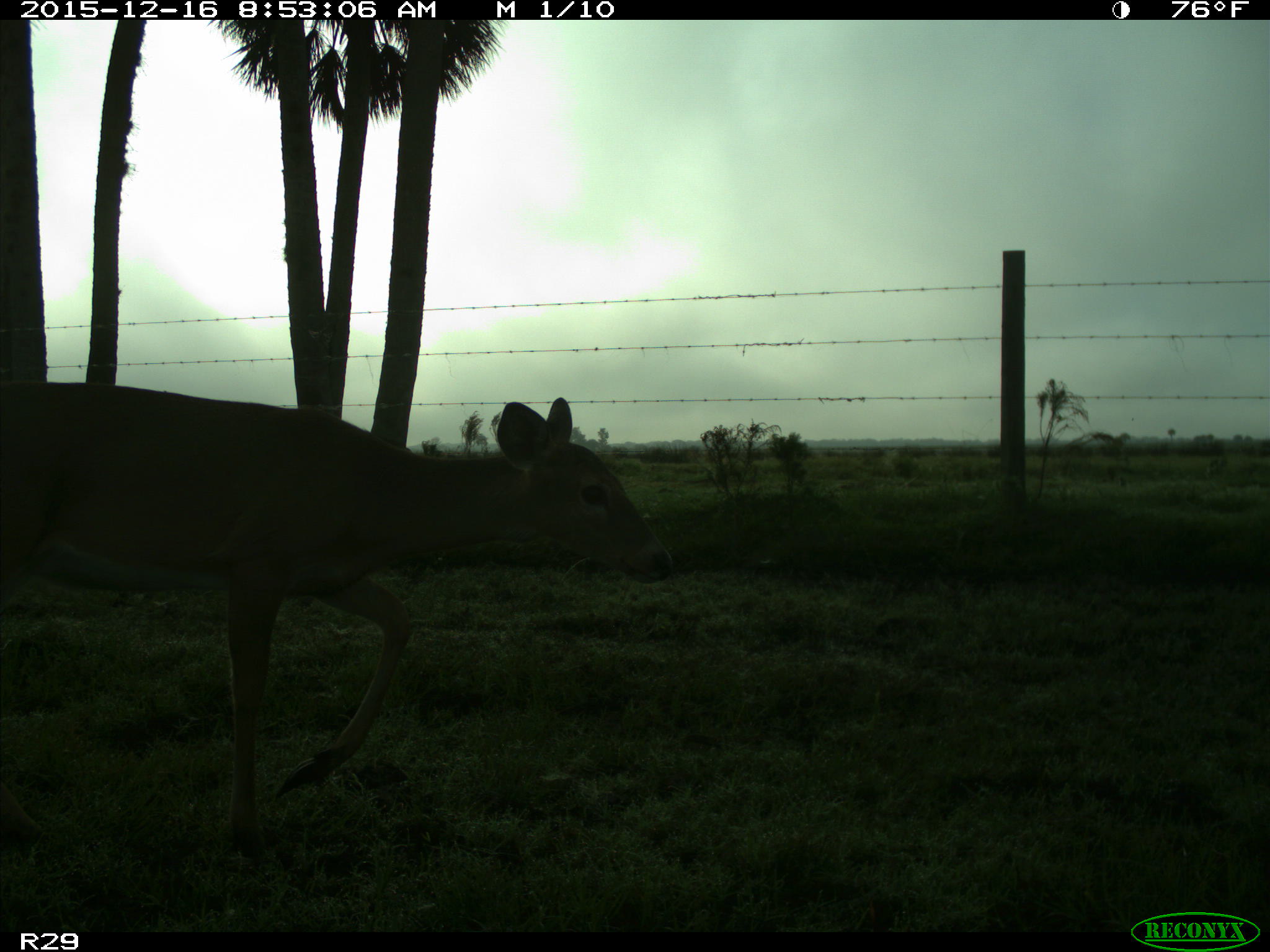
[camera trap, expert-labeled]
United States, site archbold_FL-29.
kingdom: Animalia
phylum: Chordata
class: Mammalia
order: Artiodactyla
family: Cervidae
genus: Odocoileus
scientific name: Odocoileus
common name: deer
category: unidentified deer